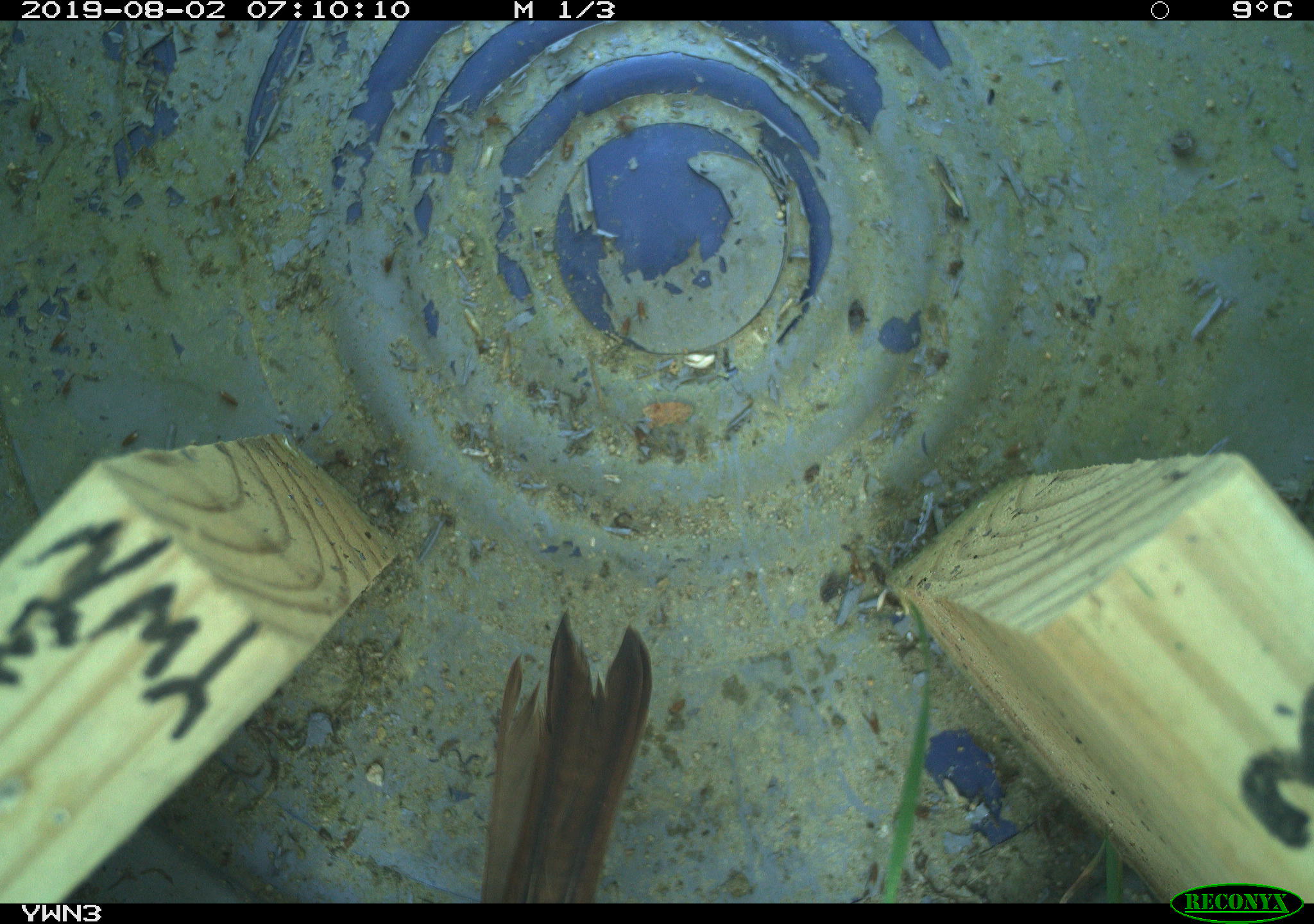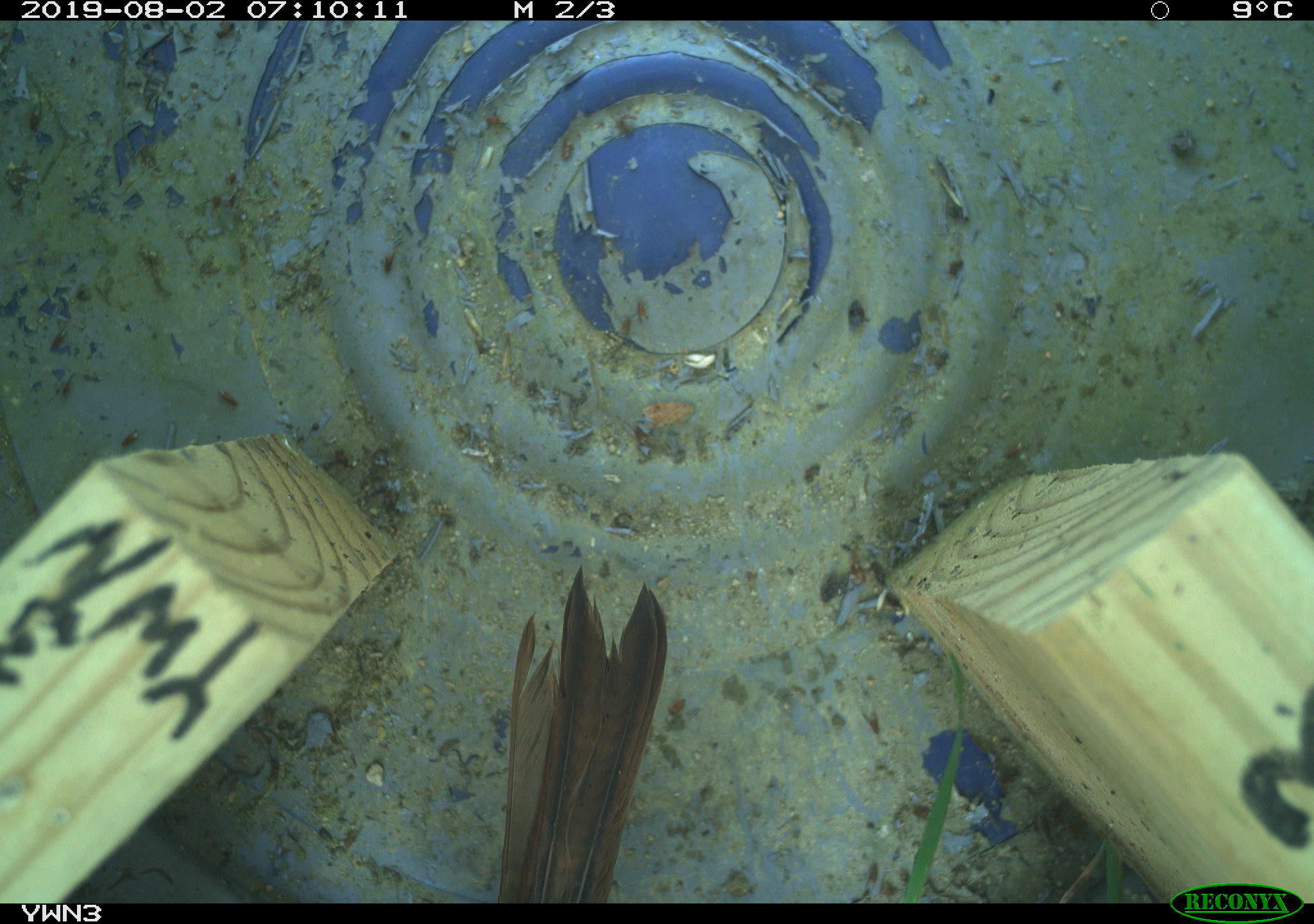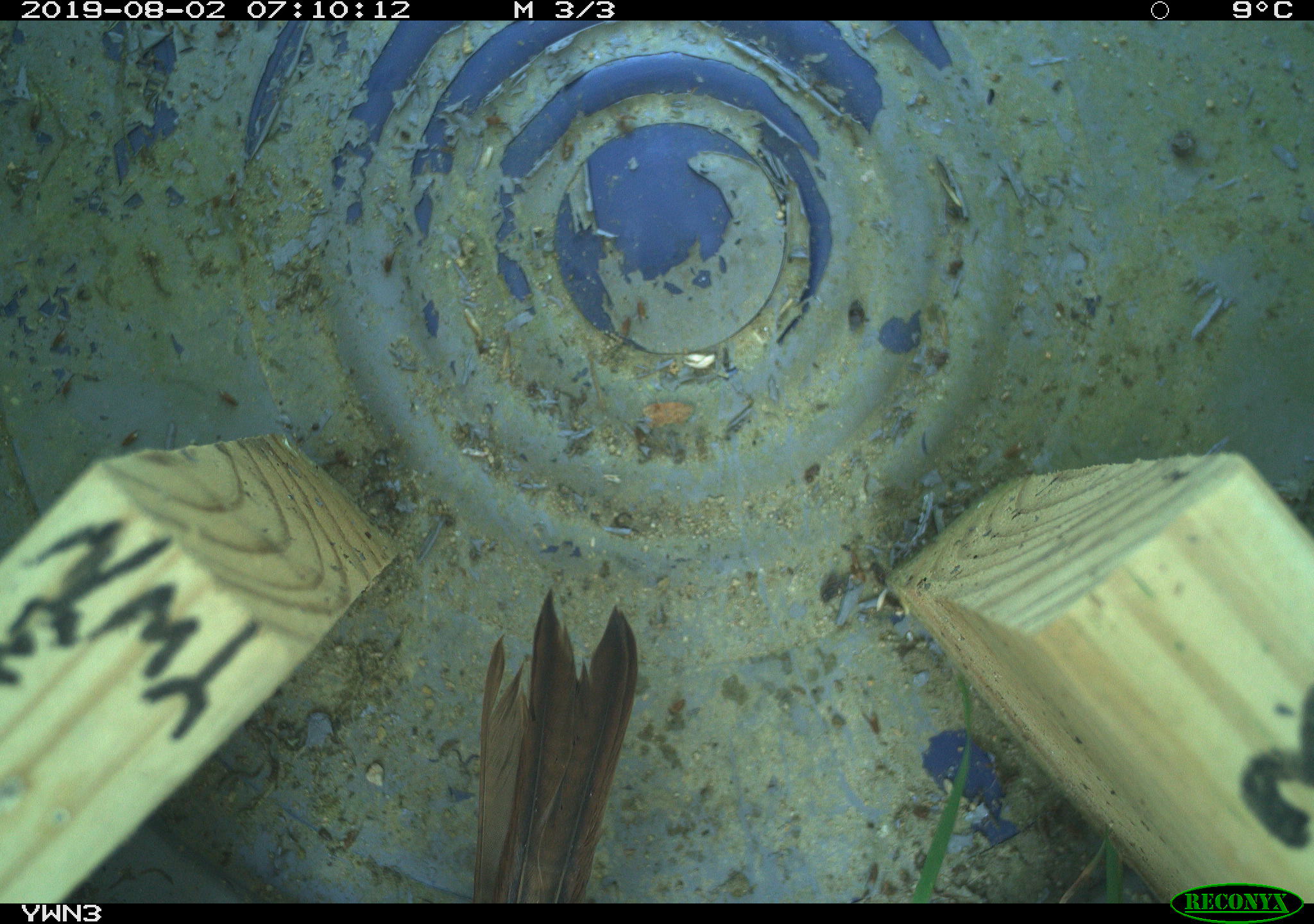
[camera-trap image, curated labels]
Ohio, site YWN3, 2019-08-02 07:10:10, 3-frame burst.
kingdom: Animalia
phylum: Chordata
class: Aves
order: Passeriformes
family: Passerellidae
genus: Melospiza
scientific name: Melospiza melodia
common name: song sparrow